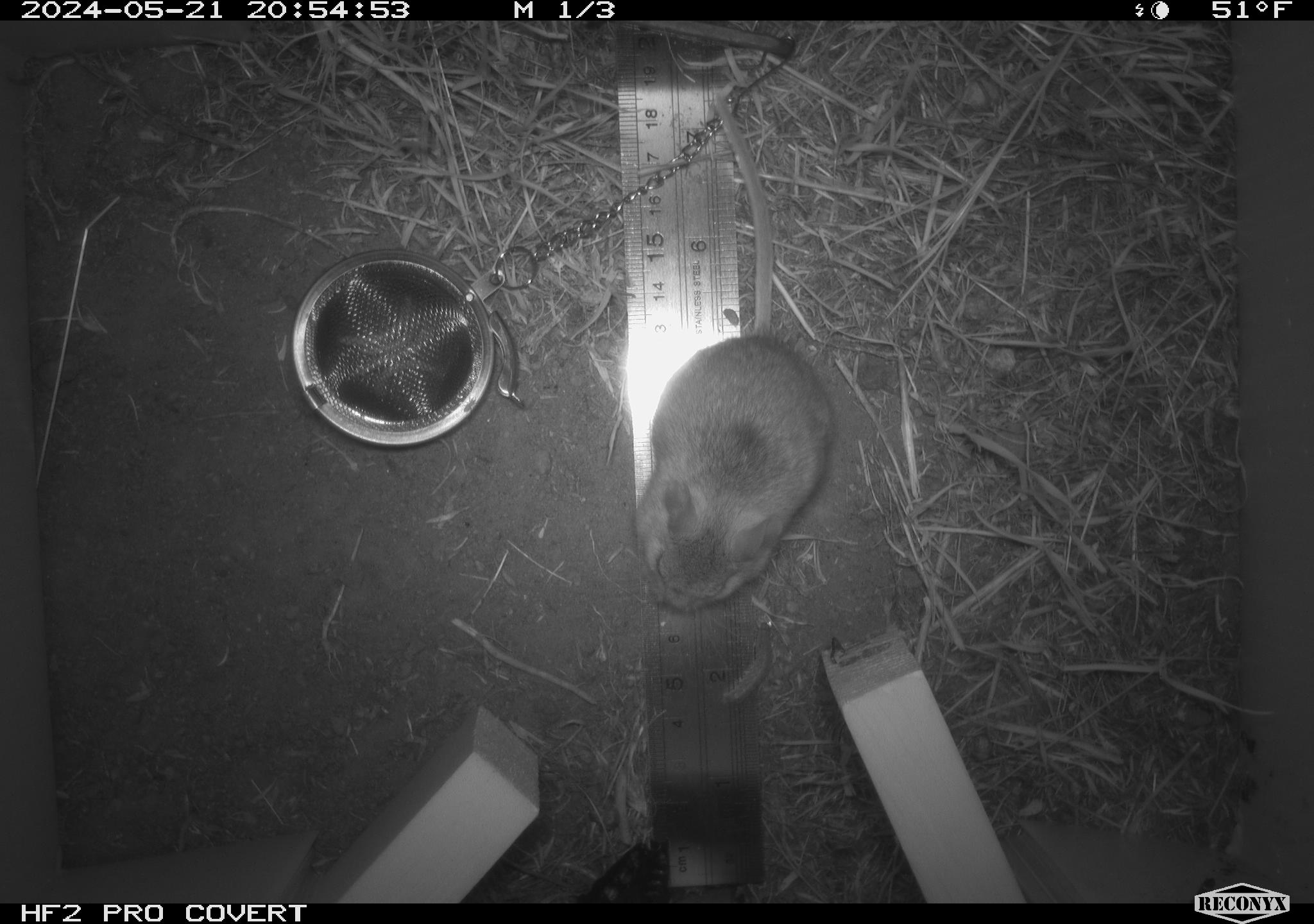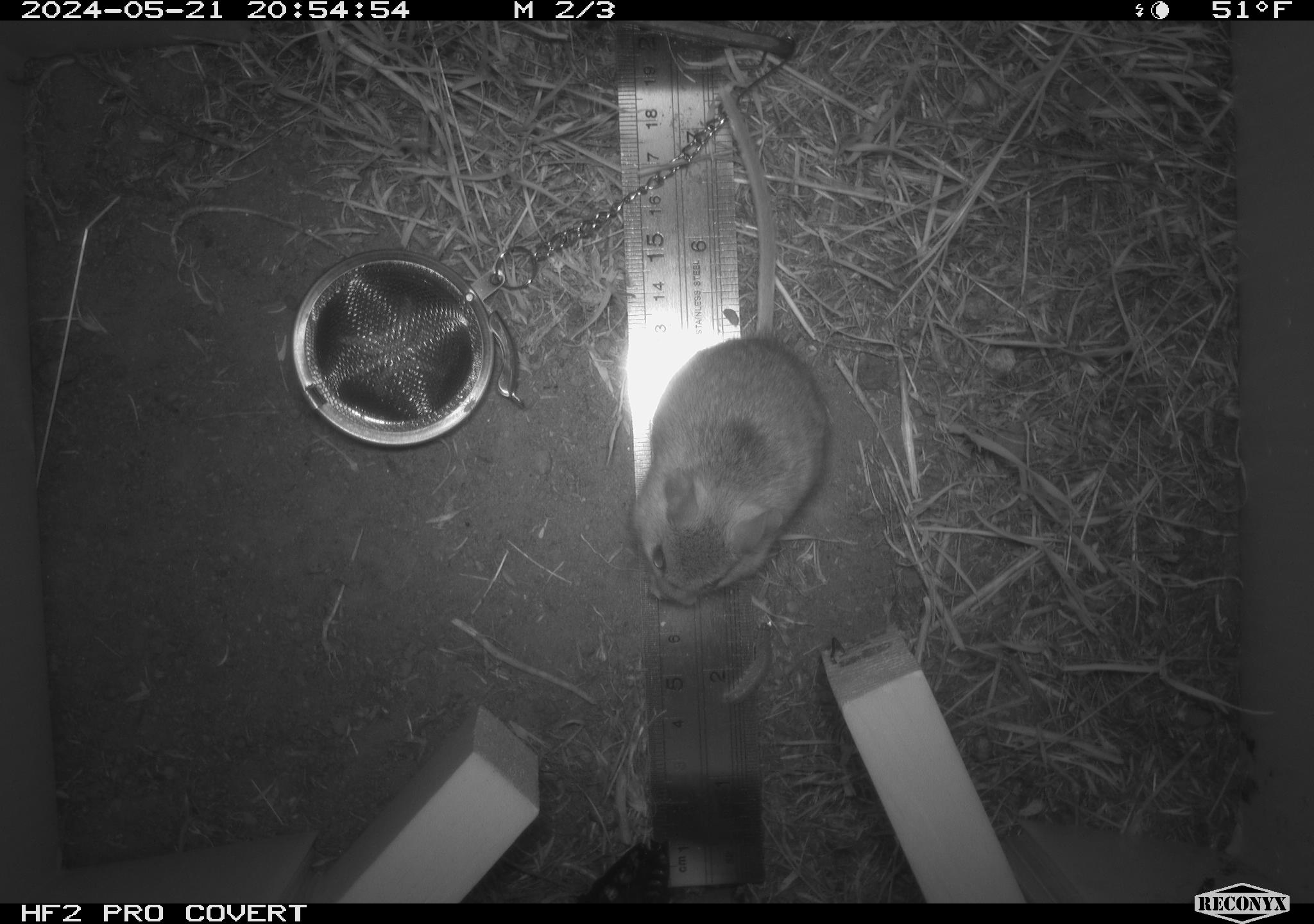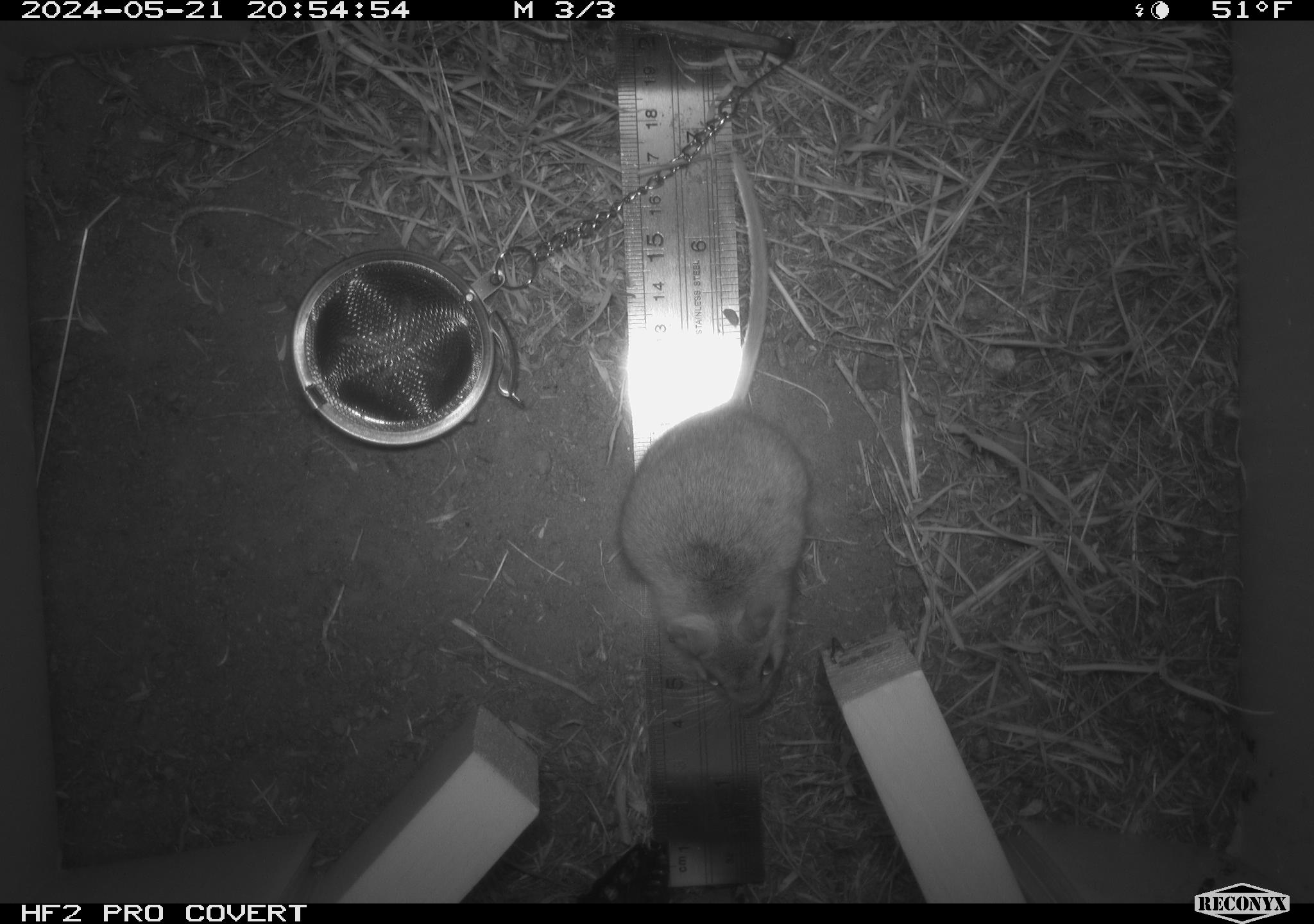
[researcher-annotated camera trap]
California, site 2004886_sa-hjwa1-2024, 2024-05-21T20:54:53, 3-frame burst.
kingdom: Animalia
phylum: Chordata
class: Mammalia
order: Rodentia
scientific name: Rodentia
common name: rodent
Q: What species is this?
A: Rodent (Rodentia).